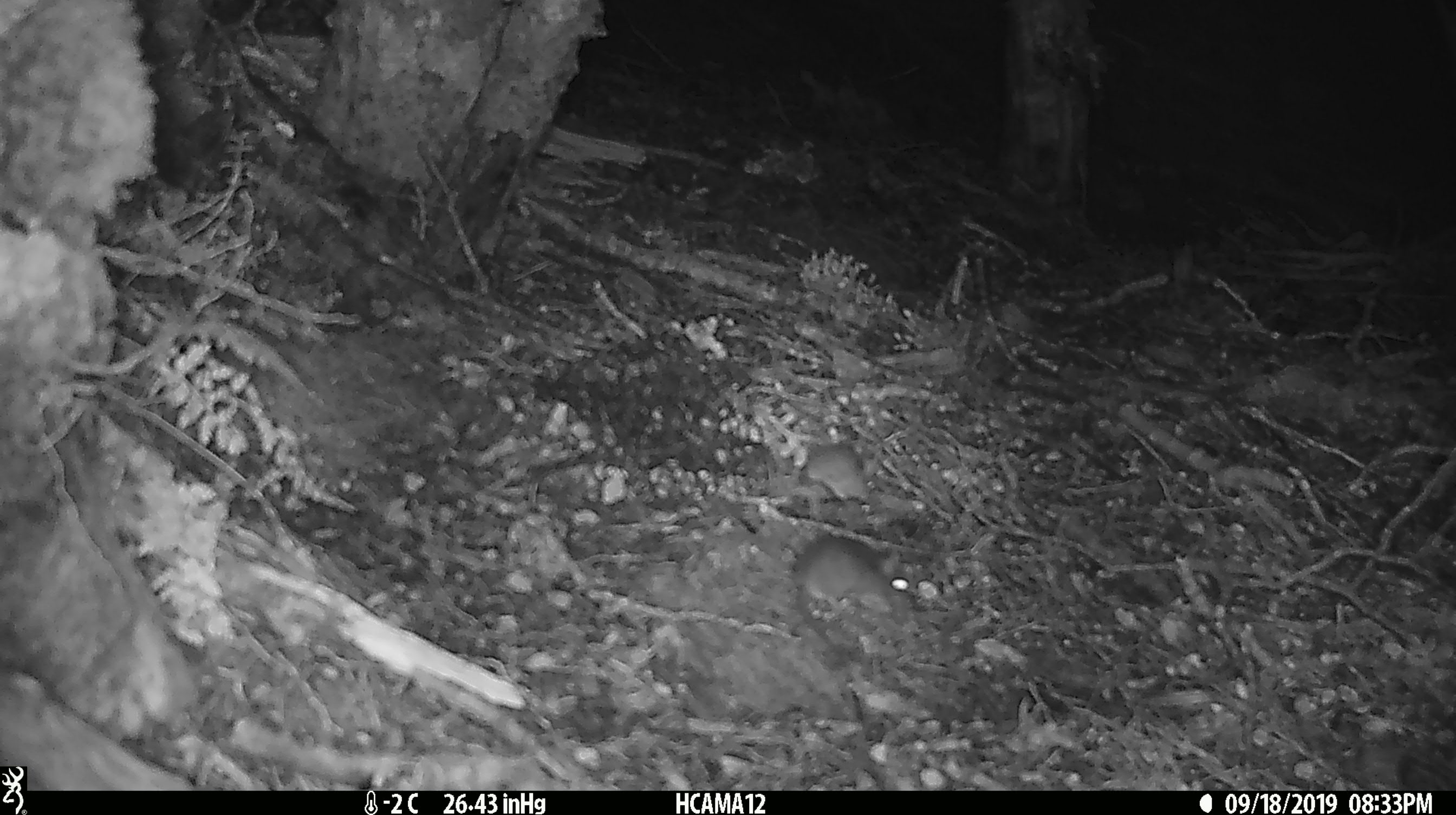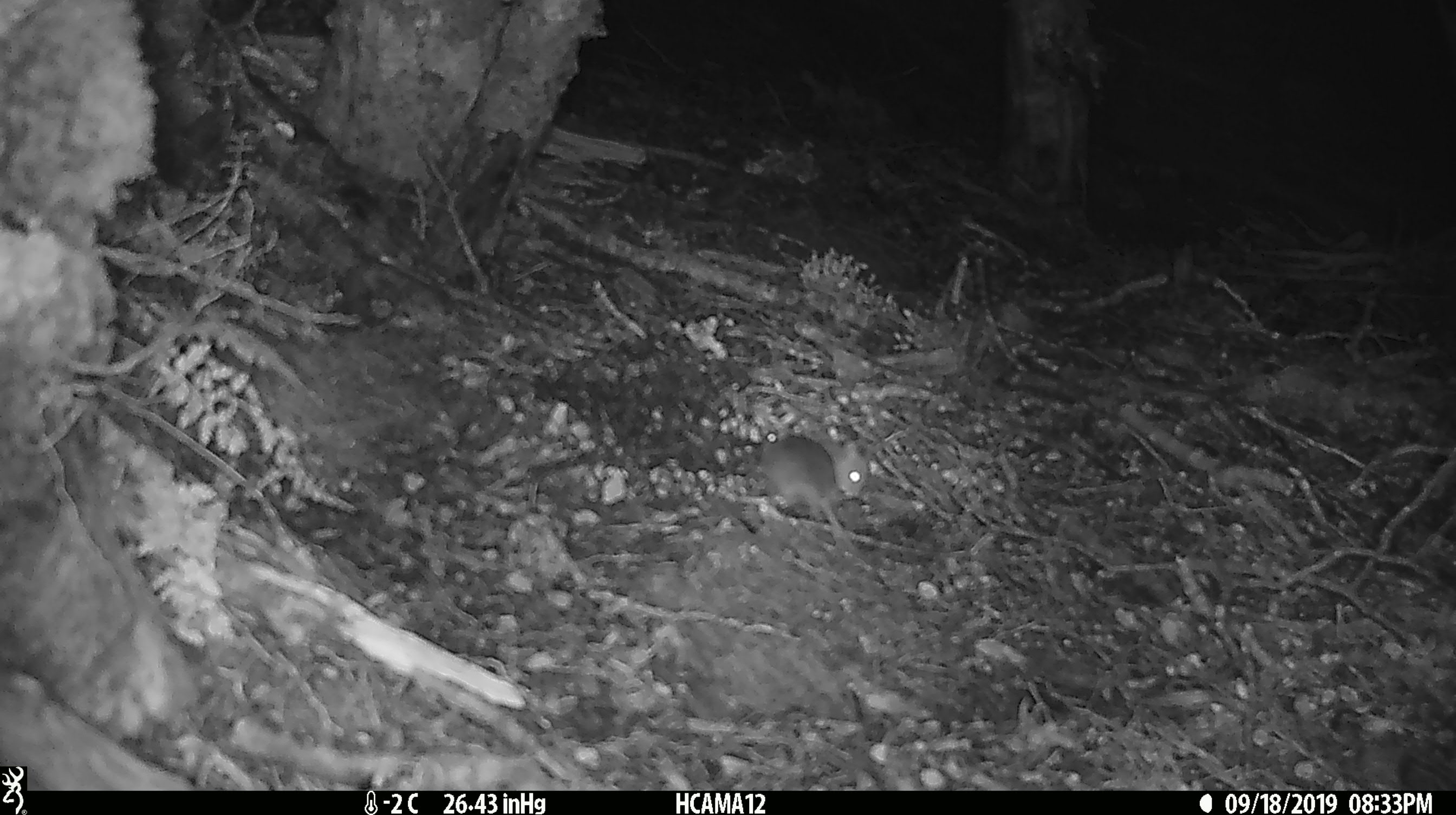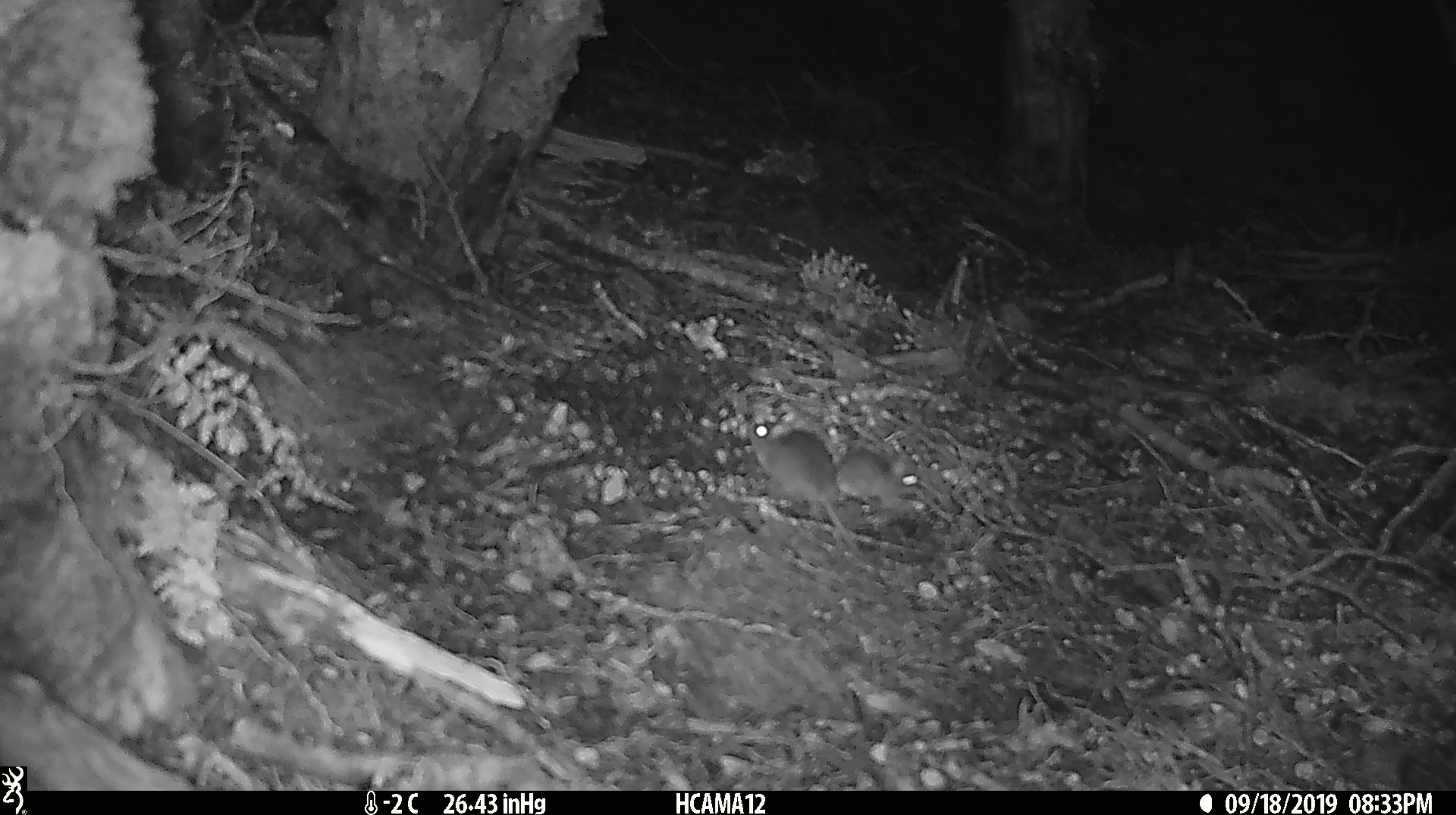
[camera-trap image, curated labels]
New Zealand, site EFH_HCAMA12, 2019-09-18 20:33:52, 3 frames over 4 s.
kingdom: Animalia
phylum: Chordata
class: Mammalia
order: Rodentia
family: Muridae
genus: Mus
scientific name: Mus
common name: mouse